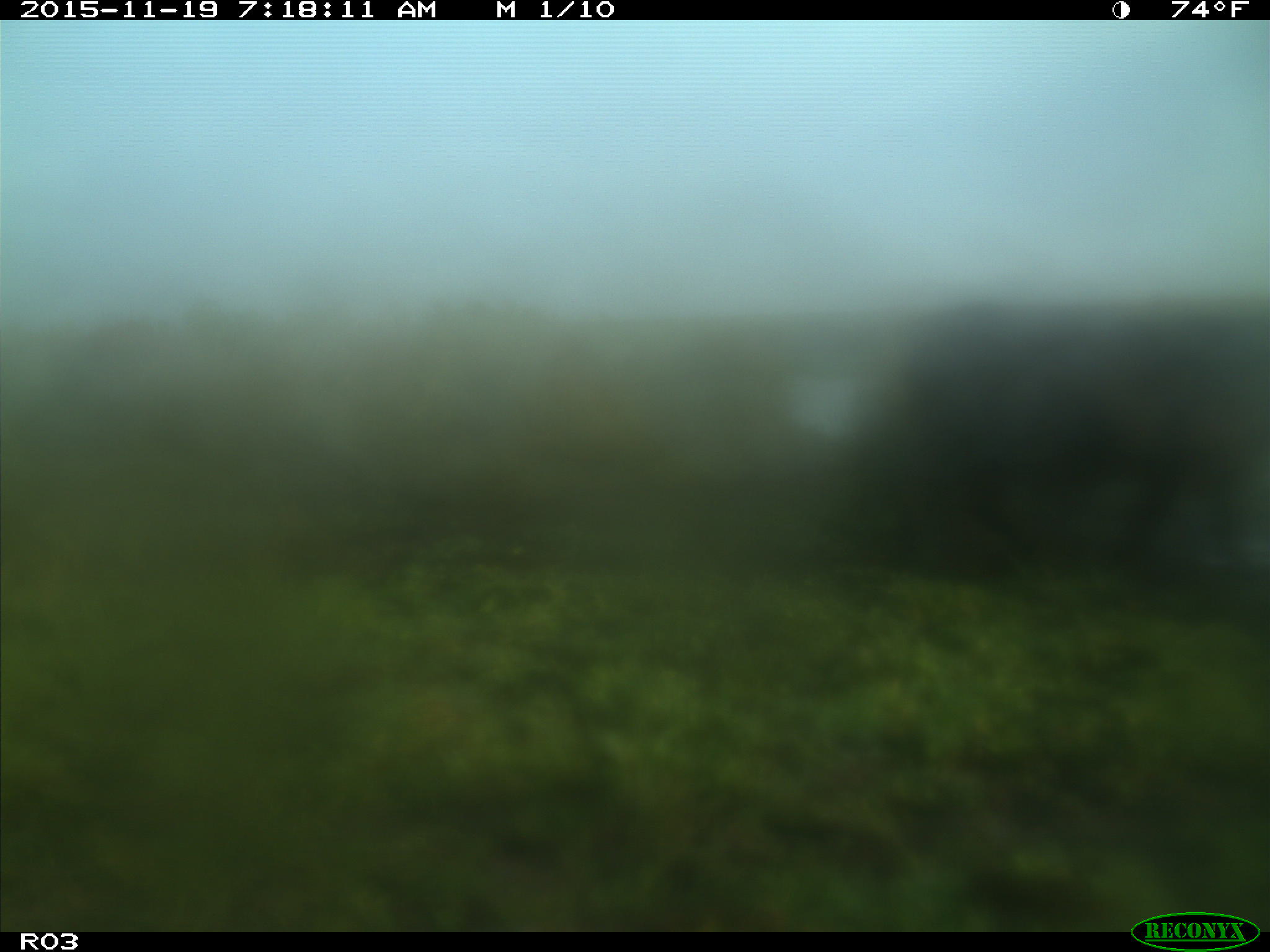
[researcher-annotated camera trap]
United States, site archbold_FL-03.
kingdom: Animalia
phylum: Chordata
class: Mammalia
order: Artiodactyla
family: Bovidae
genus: Bos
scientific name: Bos taurus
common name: domestic cow